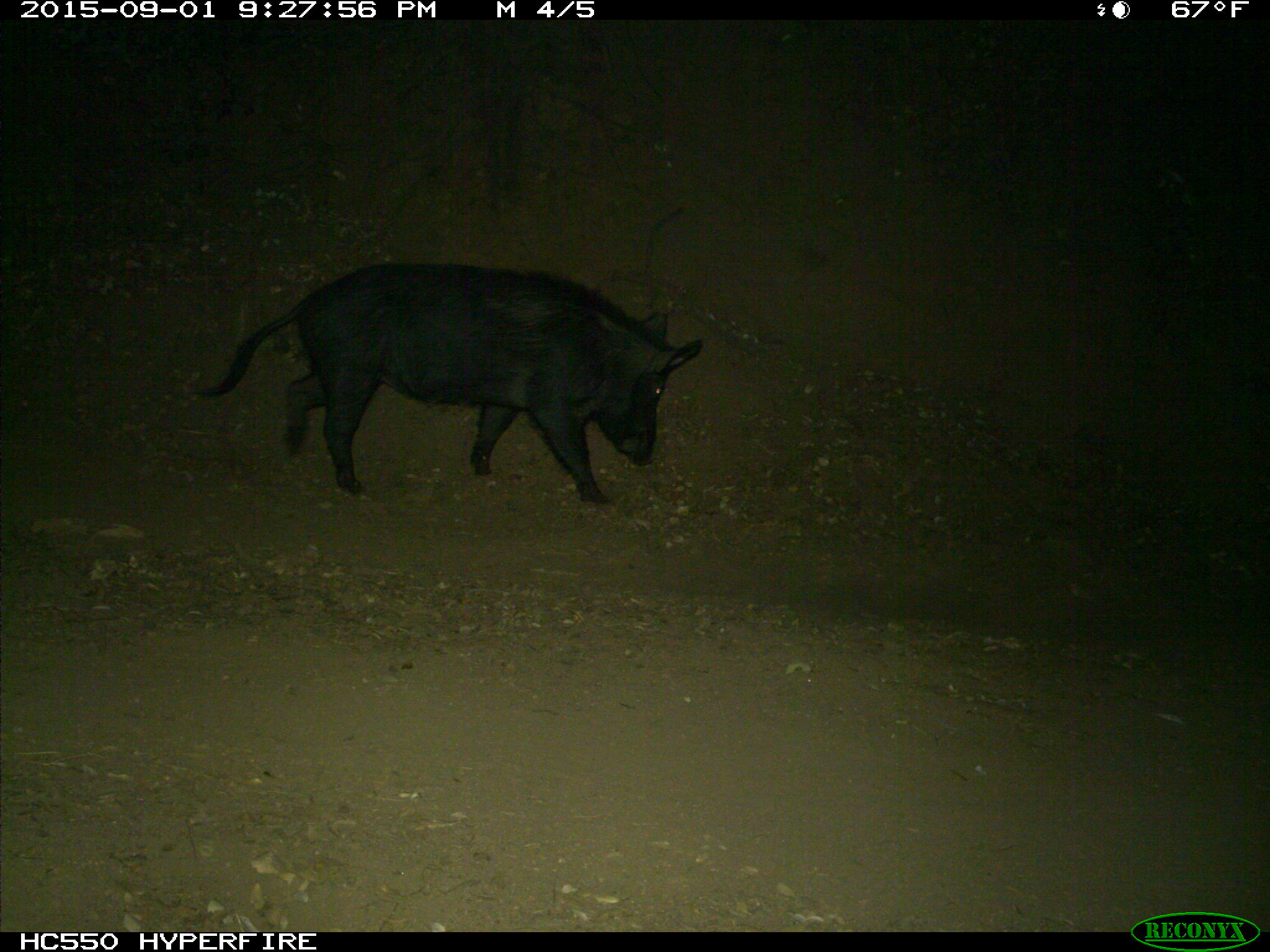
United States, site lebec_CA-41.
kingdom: Animalia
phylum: Chordata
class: Mammalia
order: Artiodactyla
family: Suidae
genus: Sus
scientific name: Sus scrofa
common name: wild boar